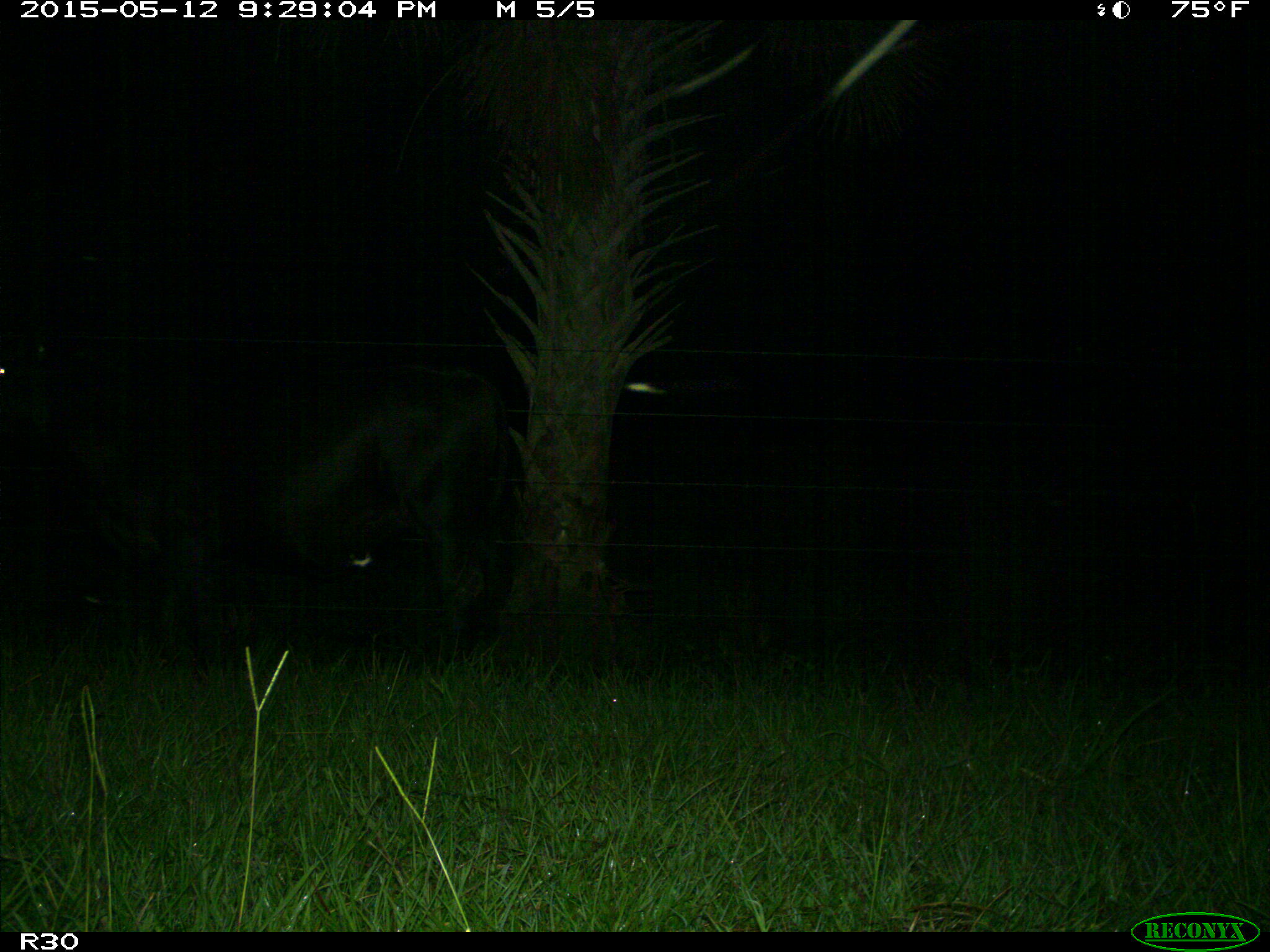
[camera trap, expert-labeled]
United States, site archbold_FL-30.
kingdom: Animalia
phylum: Chordata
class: Mammalia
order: Artiodactyla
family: Bovidae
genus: Bos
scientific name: Bos taurus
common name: domestic cow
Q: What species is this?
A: Bos taurus (domestic cow).